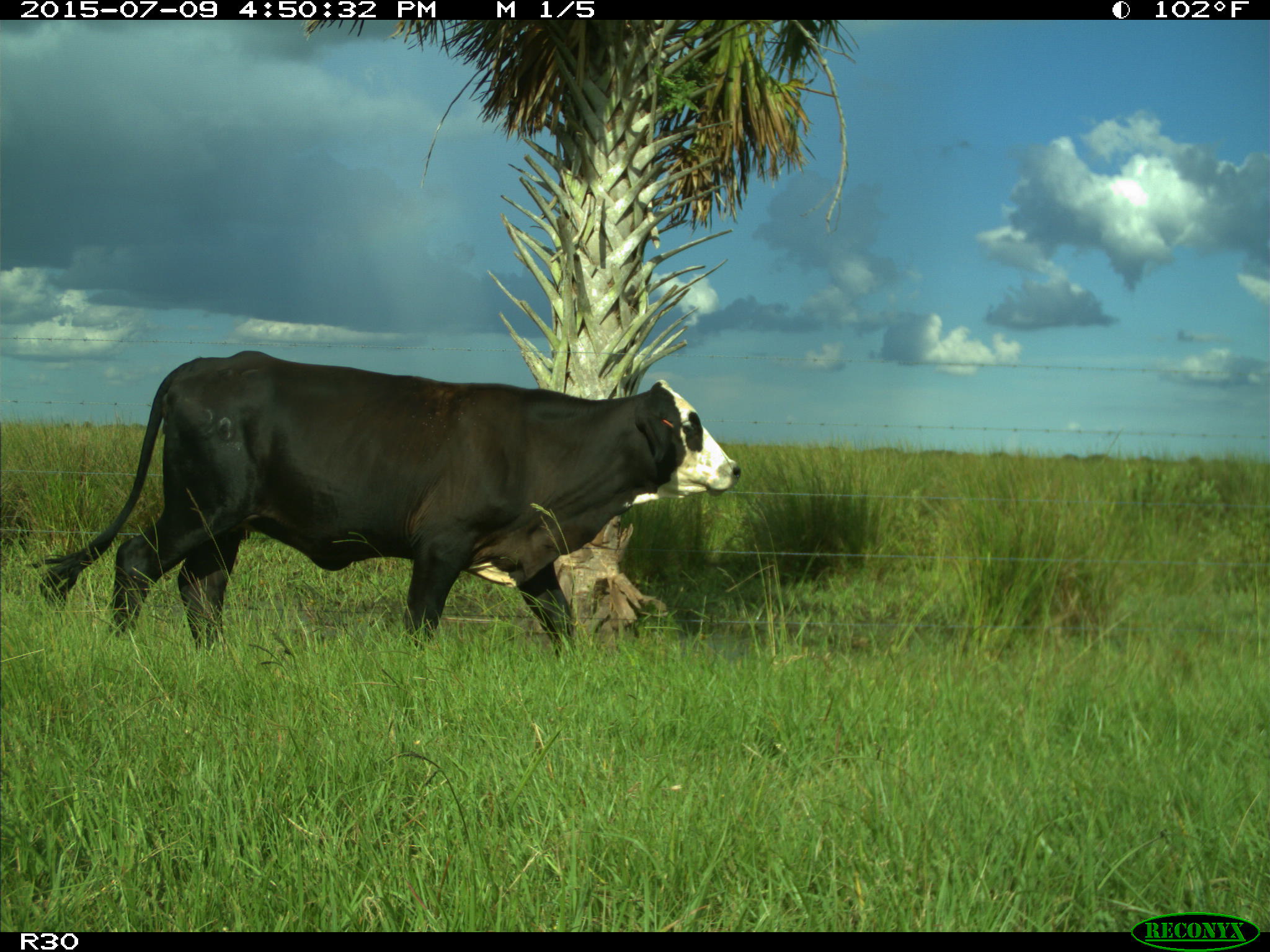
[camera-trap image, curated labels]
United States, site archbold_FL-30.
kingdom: Animalia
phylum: Chordata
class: Mammalia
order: Artiodactyla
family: Bovidae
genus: Bos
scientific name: Bos taurus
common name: domestic cow